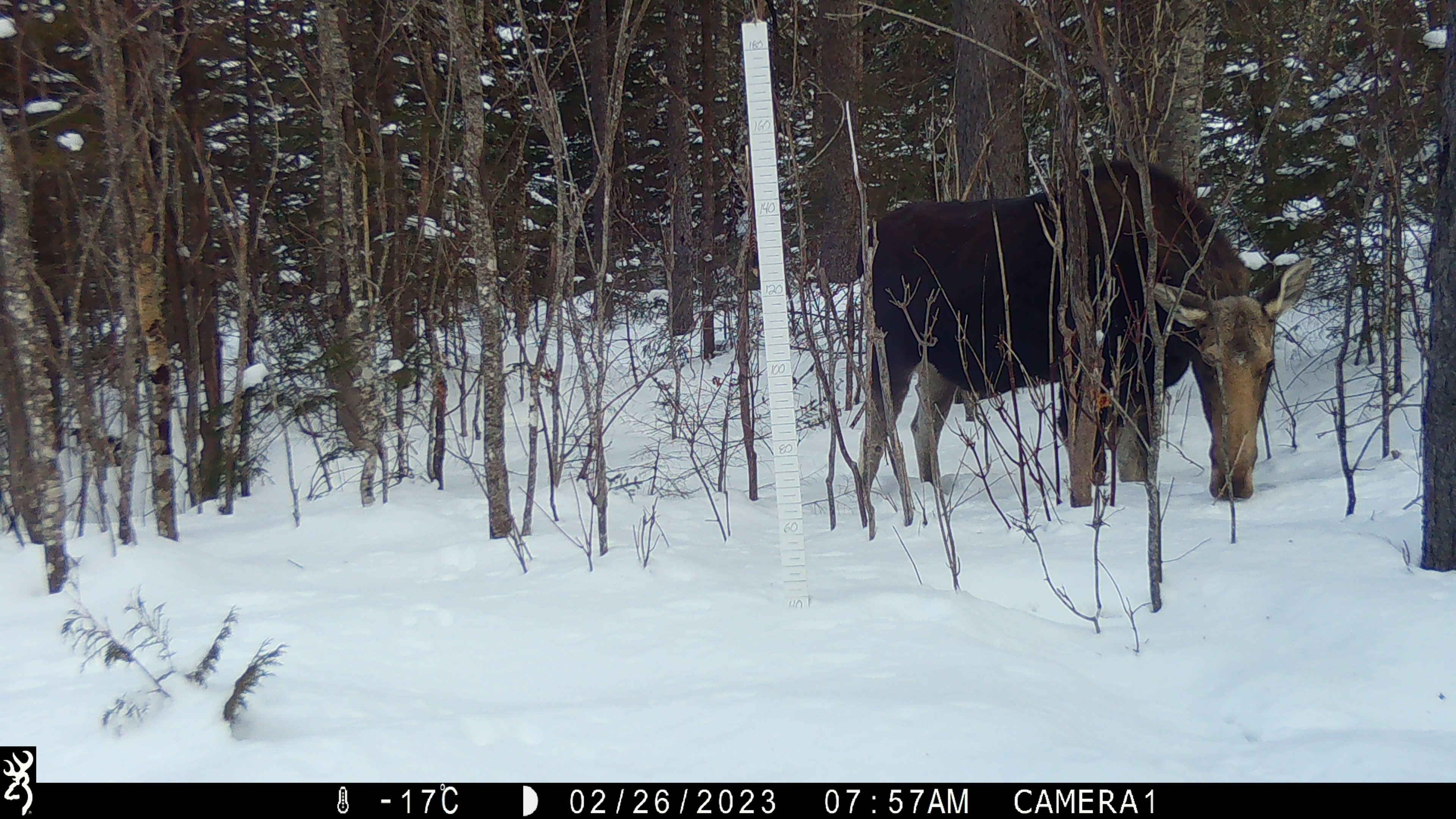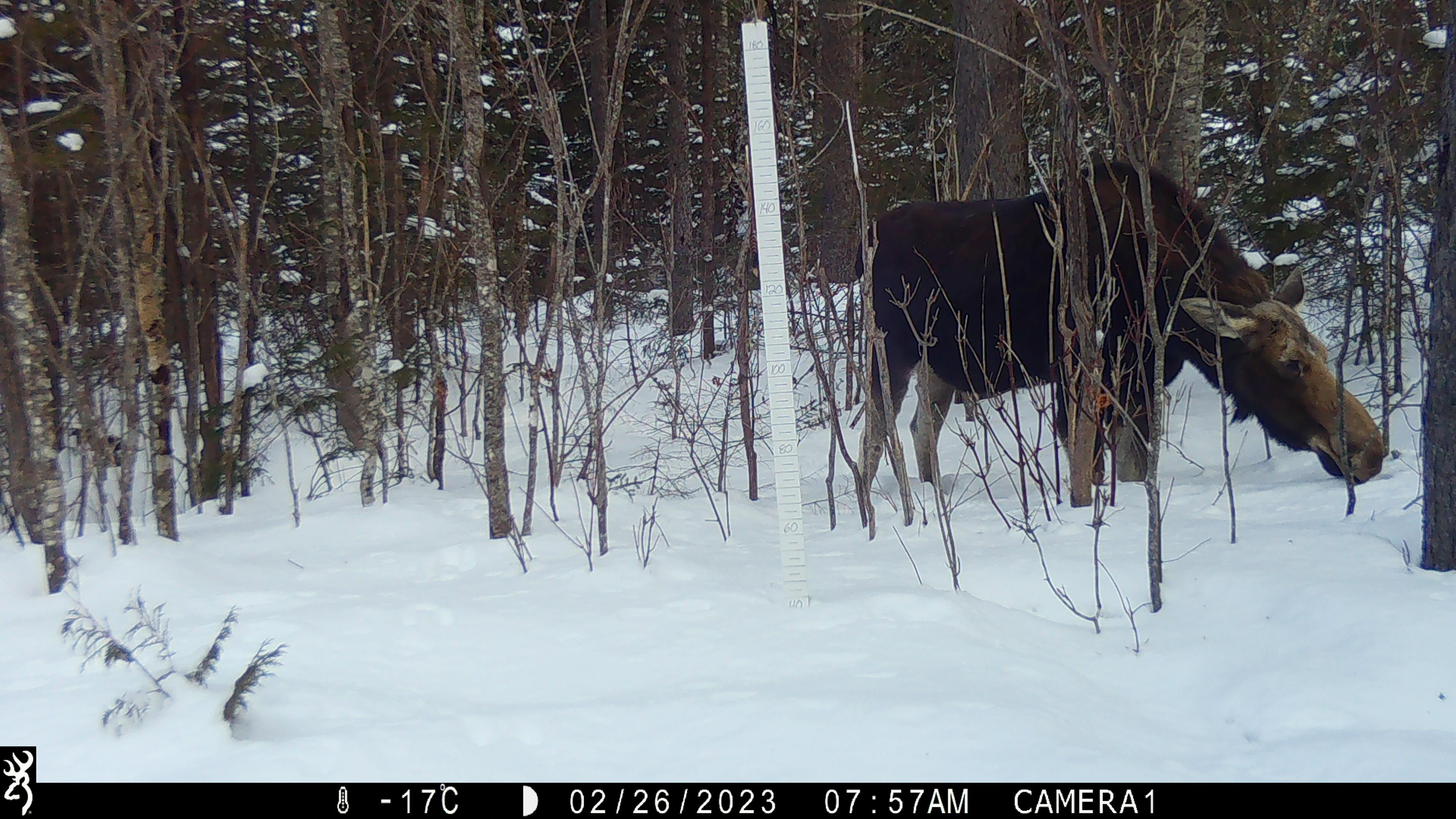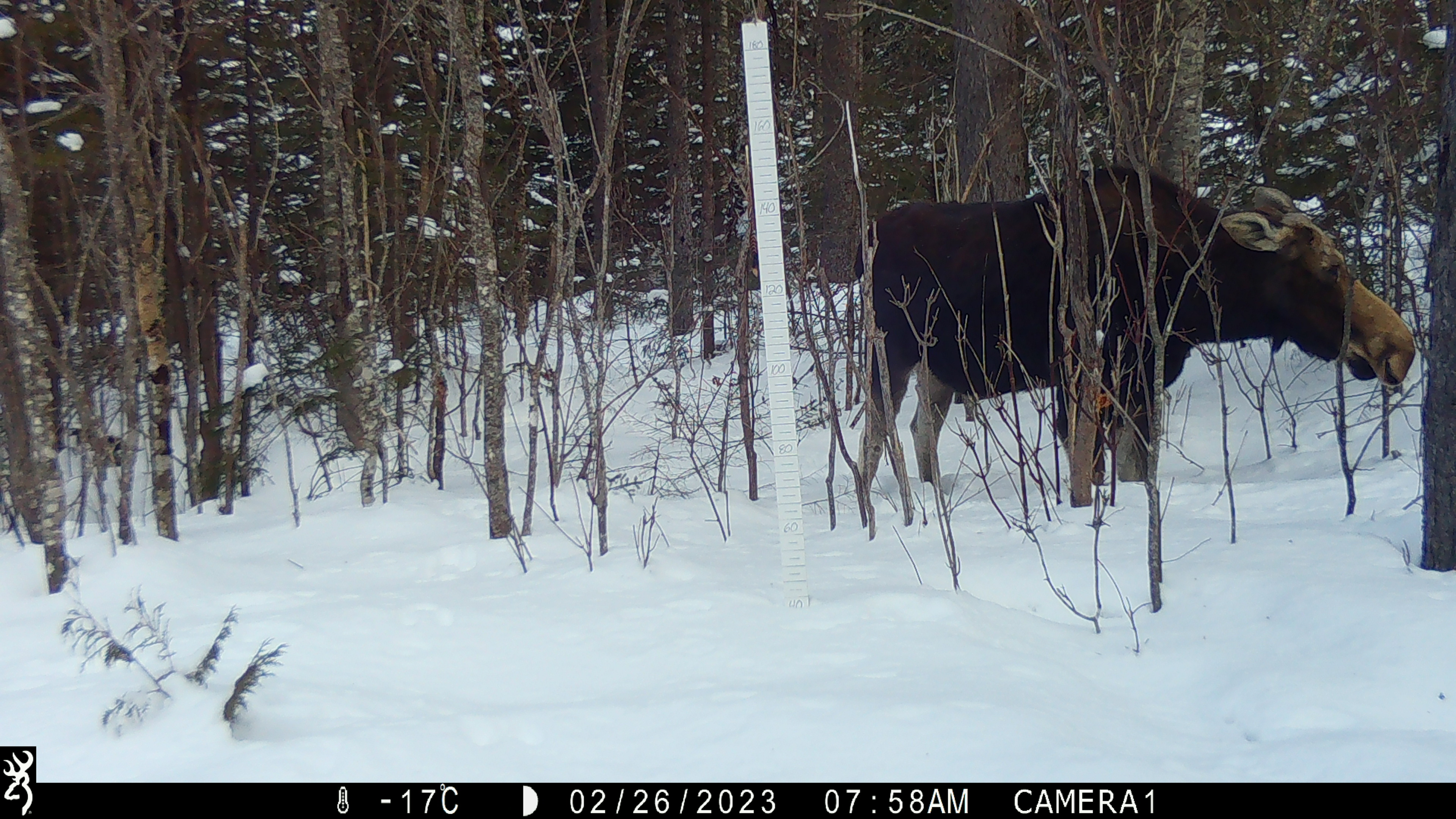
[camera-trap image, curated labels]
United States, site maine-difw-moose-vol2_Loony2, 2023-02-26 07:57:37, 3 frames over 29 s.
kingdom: Animalia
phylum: Chordata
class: Mammalia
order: Artiodactyla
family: Cervidae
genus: Alces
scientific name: Alces alces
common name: moose